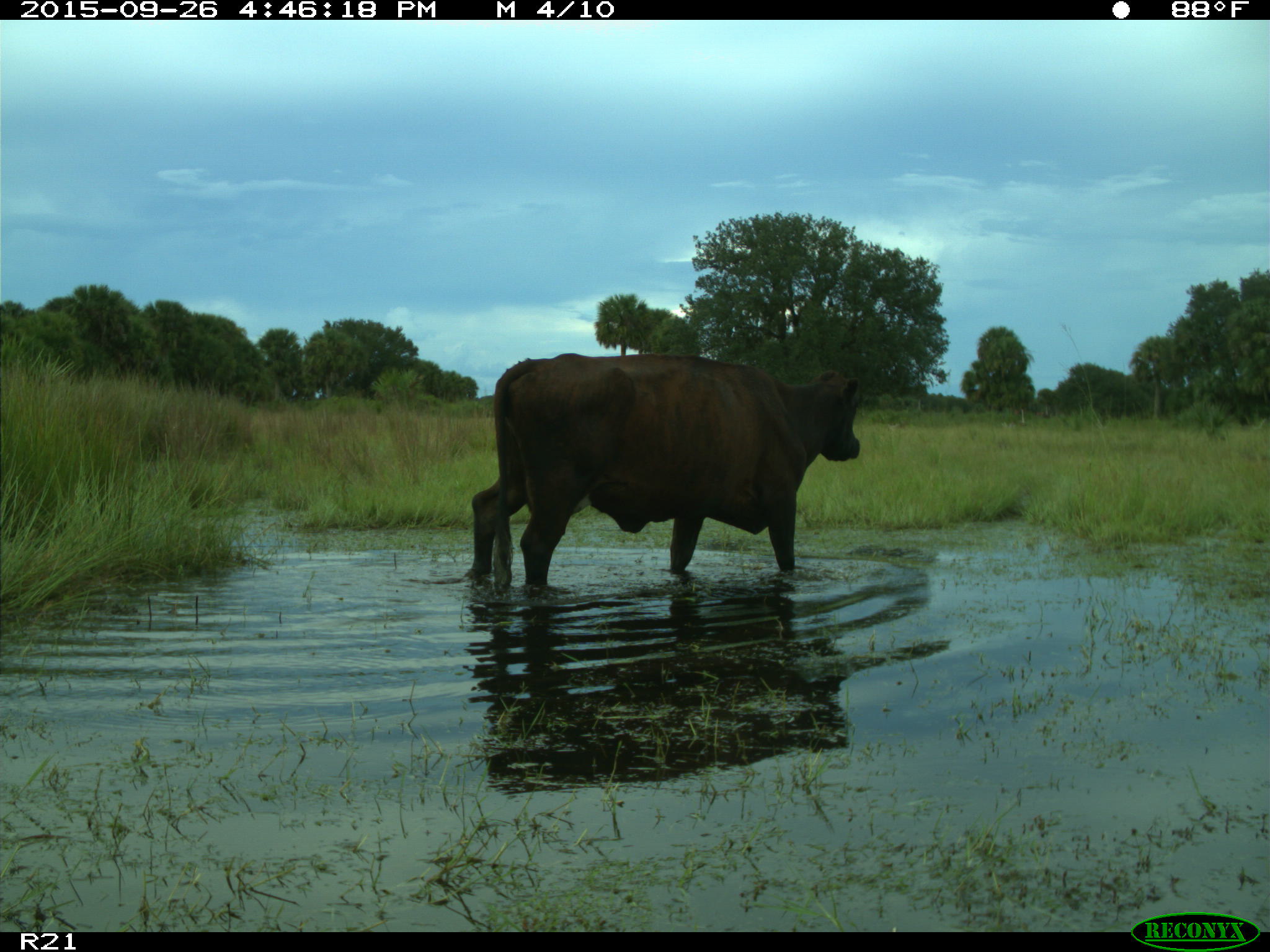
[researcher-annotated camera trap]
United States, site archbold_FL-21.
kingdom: Animalia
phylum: Chordata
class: Mammalia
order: Artiodactyla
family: Bovidae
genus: Bos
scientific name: Bos taurus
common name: domestic cow